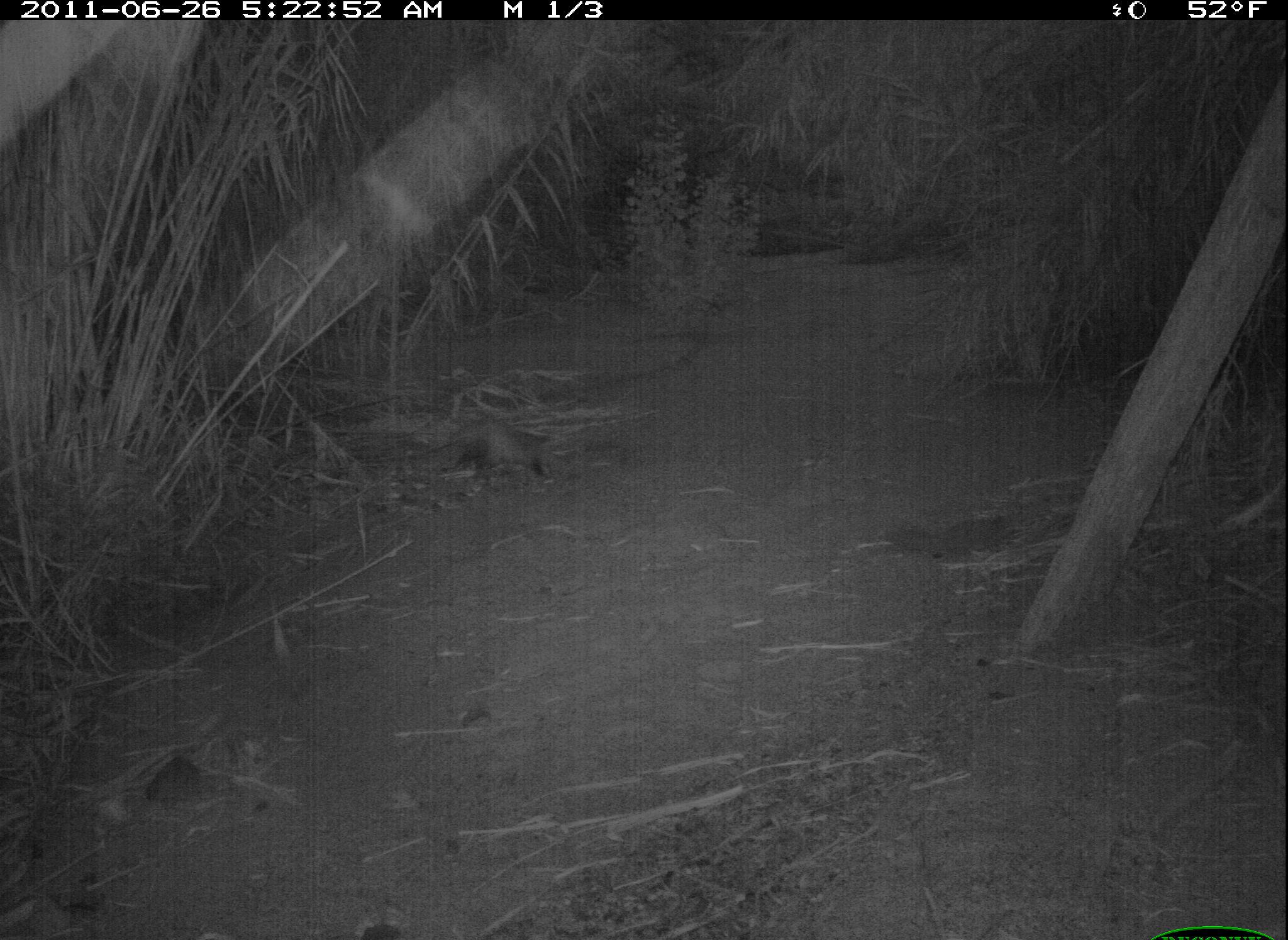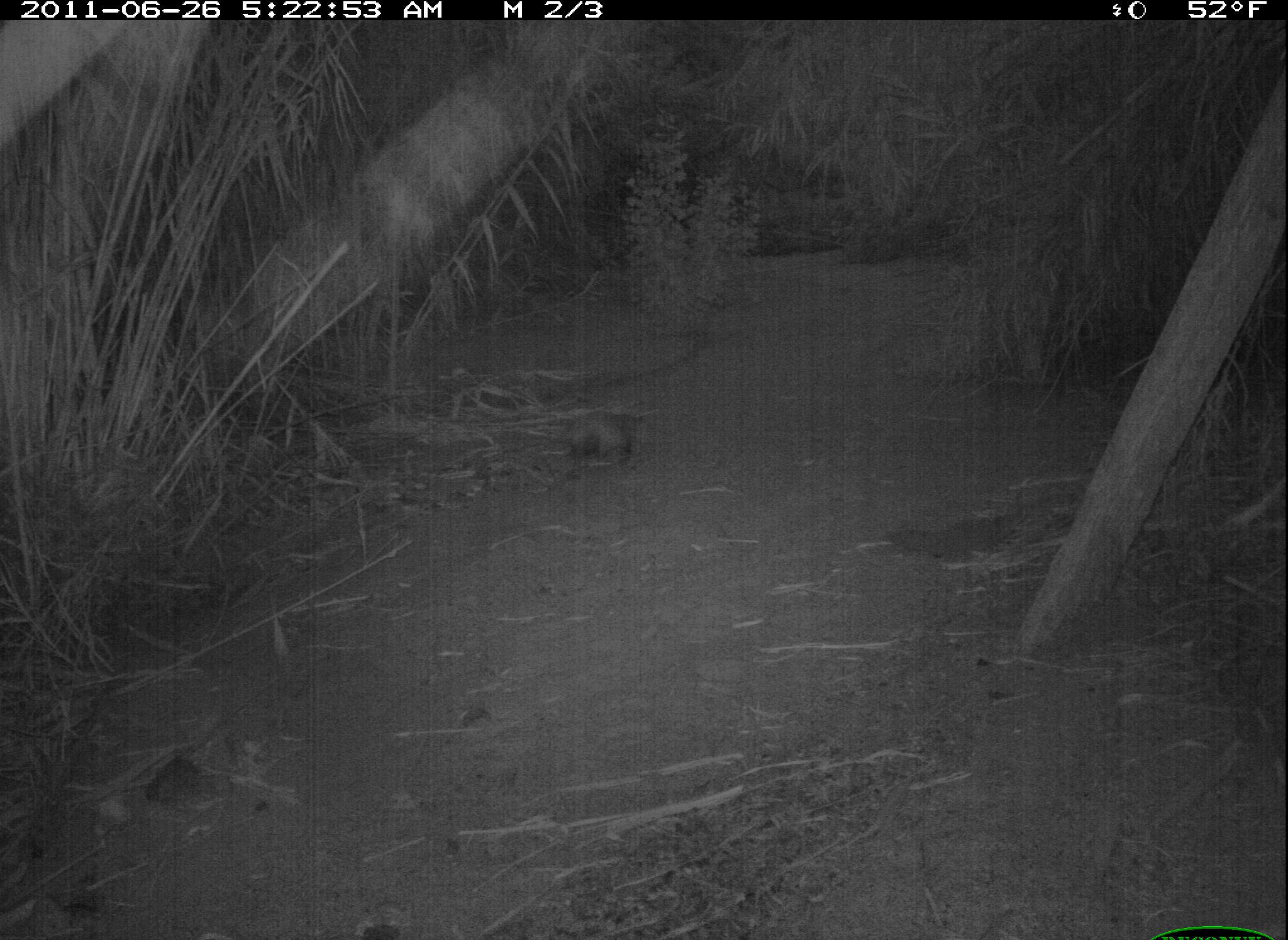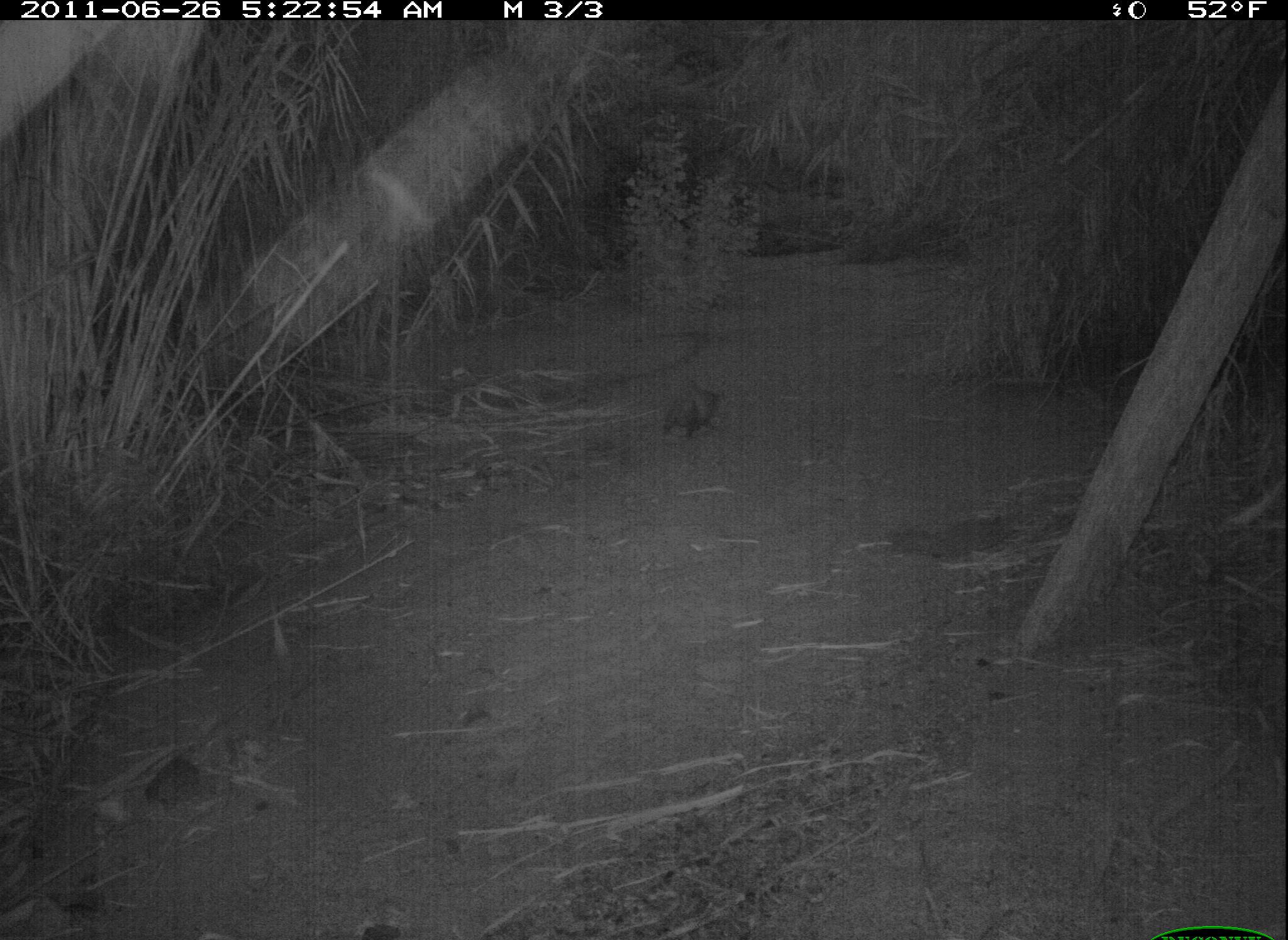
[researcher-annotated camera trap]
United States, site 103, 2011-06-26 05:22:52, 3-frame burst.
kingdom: Animalia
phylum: Chordata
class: Mammalia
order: Didelphimorphia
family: Didelphidae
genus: Didelphis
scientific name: Didelphis virginiana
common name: virginia opossum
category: opossum